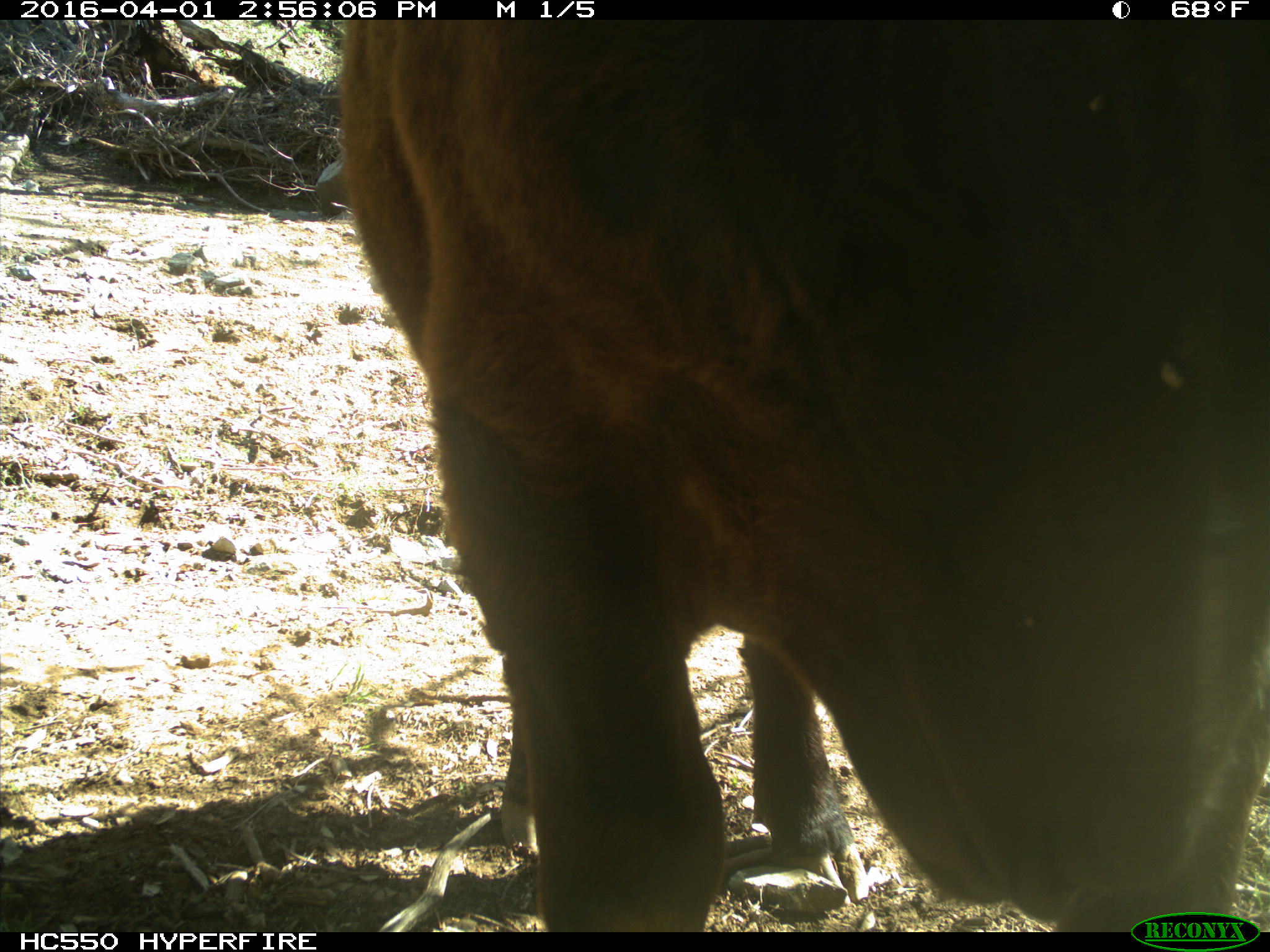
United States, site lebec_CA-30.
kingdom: Animalia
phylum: Chordata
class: Mammalia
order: Artiodactyla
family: Bovidae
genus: Bos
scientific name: Bos taurus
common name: domestic cow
Bos taurus (domestic cow).